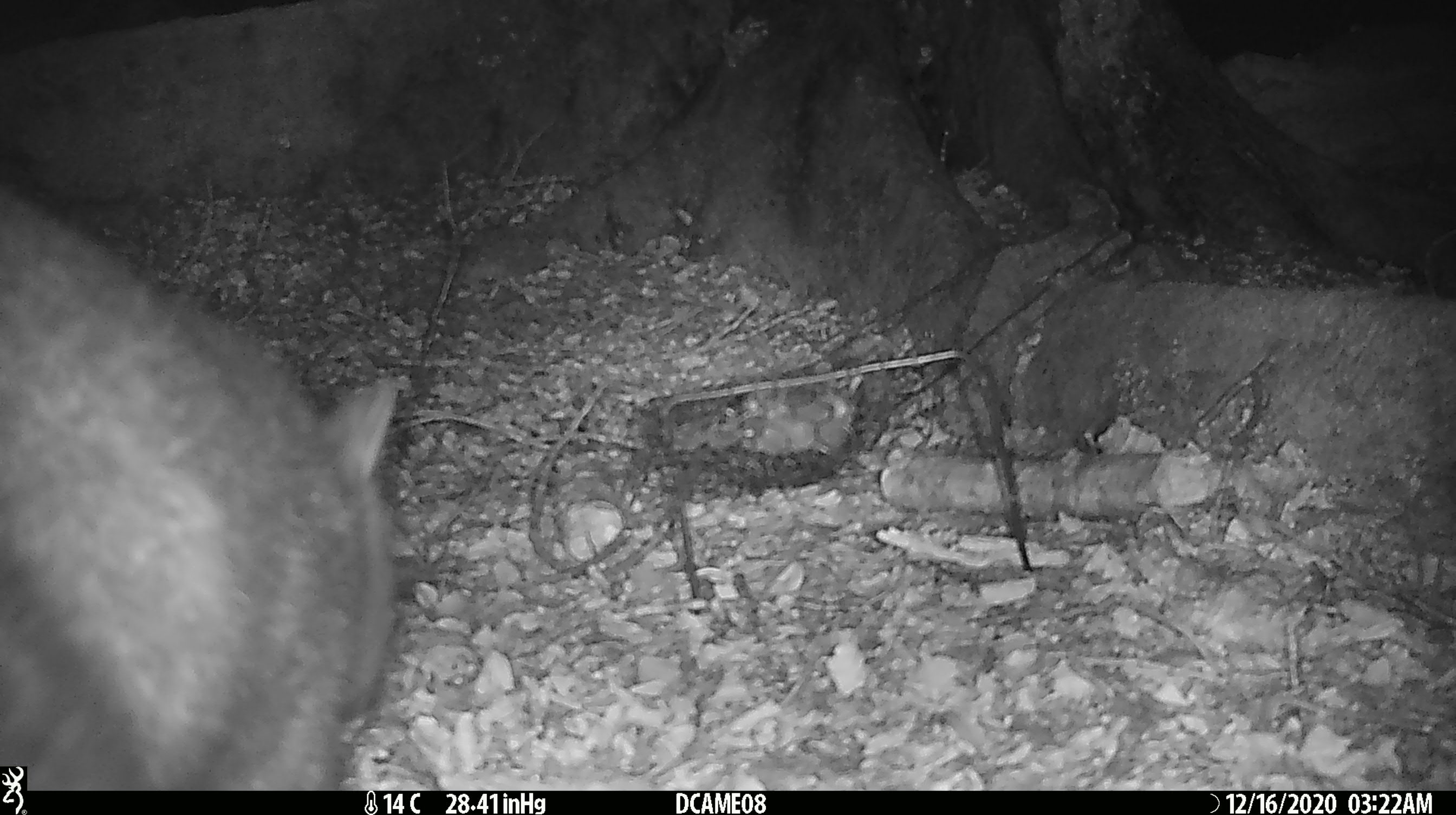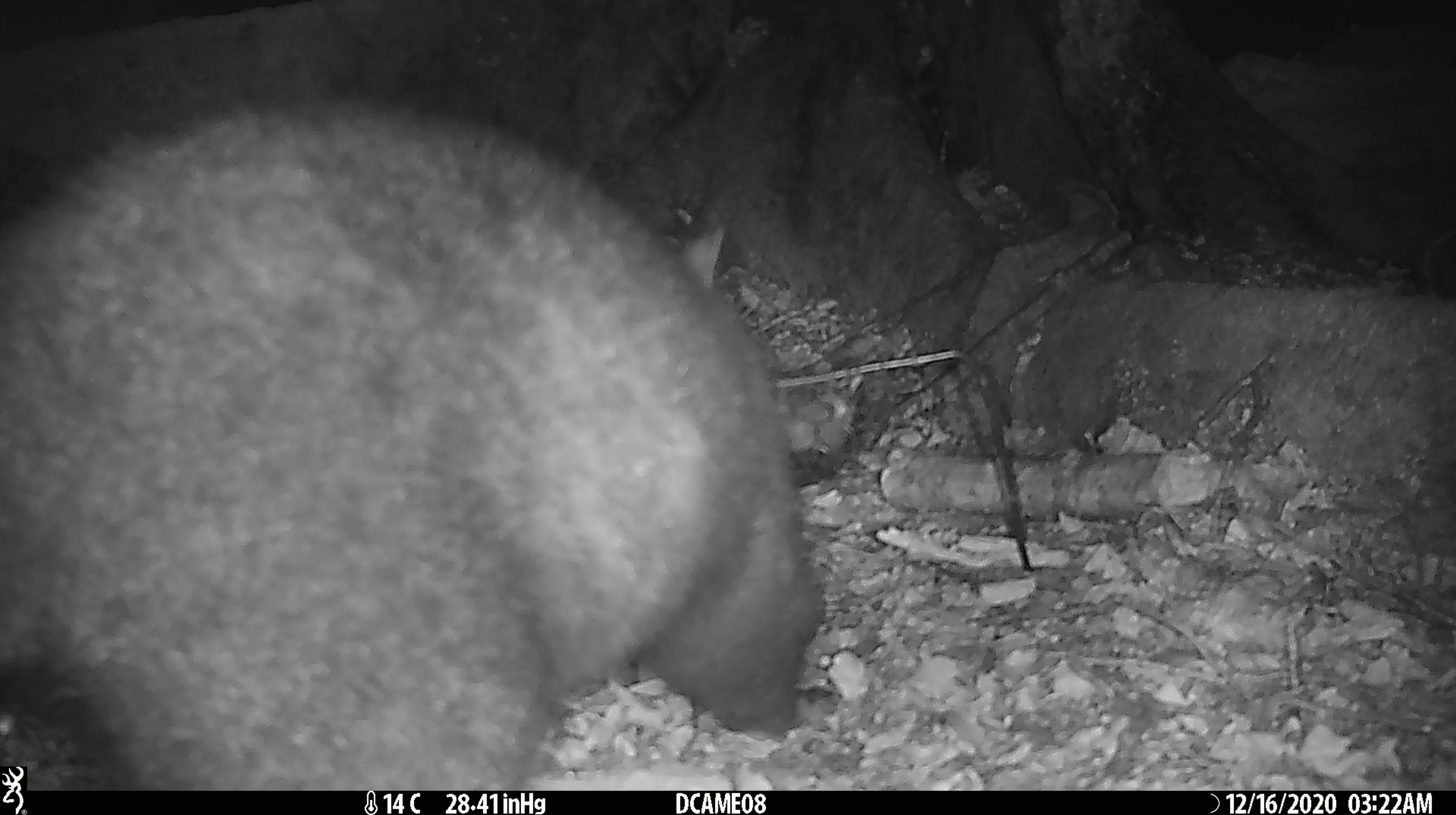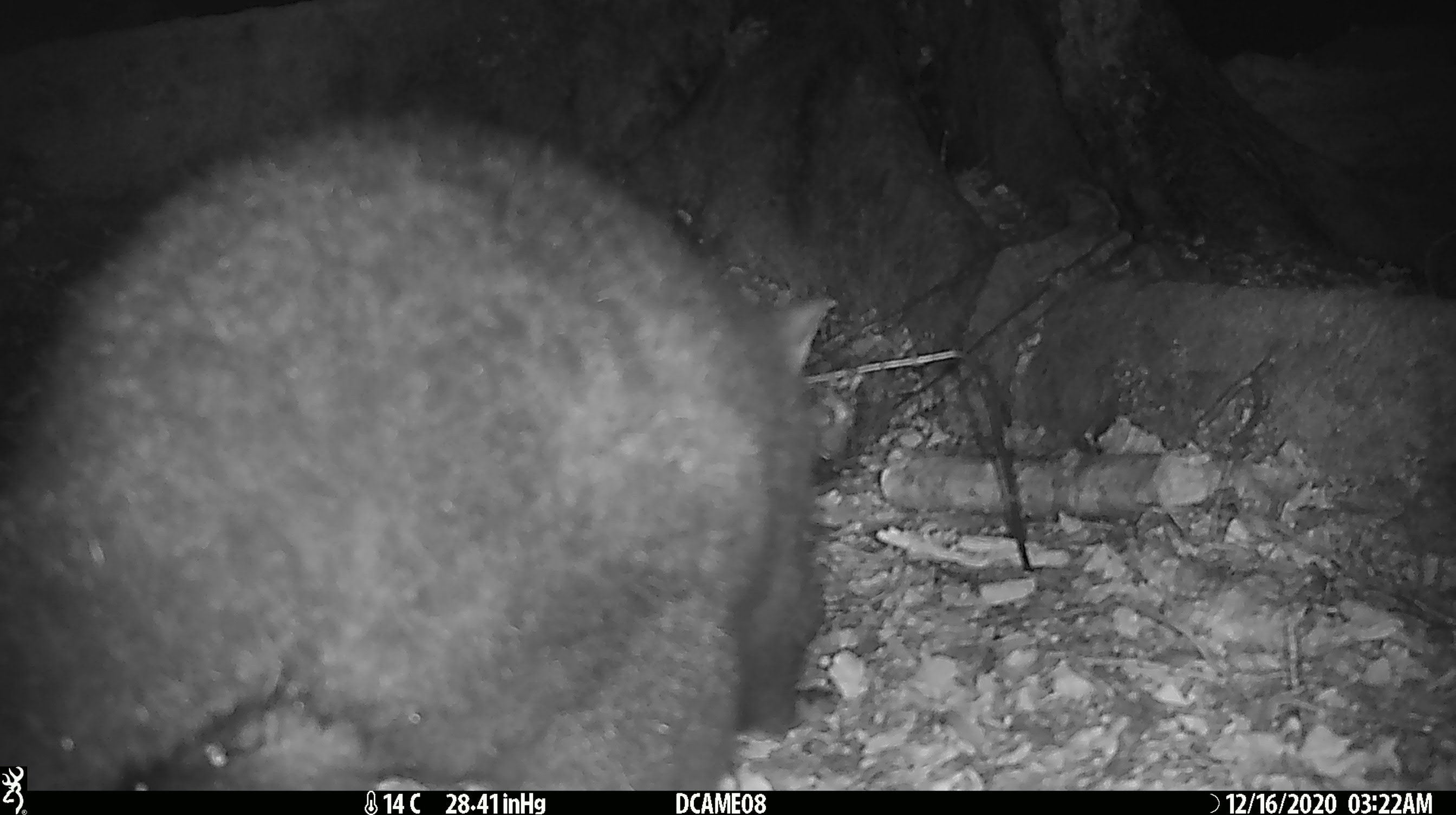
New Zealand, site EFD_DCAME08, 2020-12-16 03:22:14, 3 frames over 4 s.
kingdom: Animalia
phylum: Chordata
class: Mammalia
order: Diprotodontia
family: Phalangeridae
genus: Trichosurus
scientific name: Trichosurus vulpecula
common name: common brushtail possum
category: possum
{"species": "possum (common brushtail possum) (Trichosurus vulpecula)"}